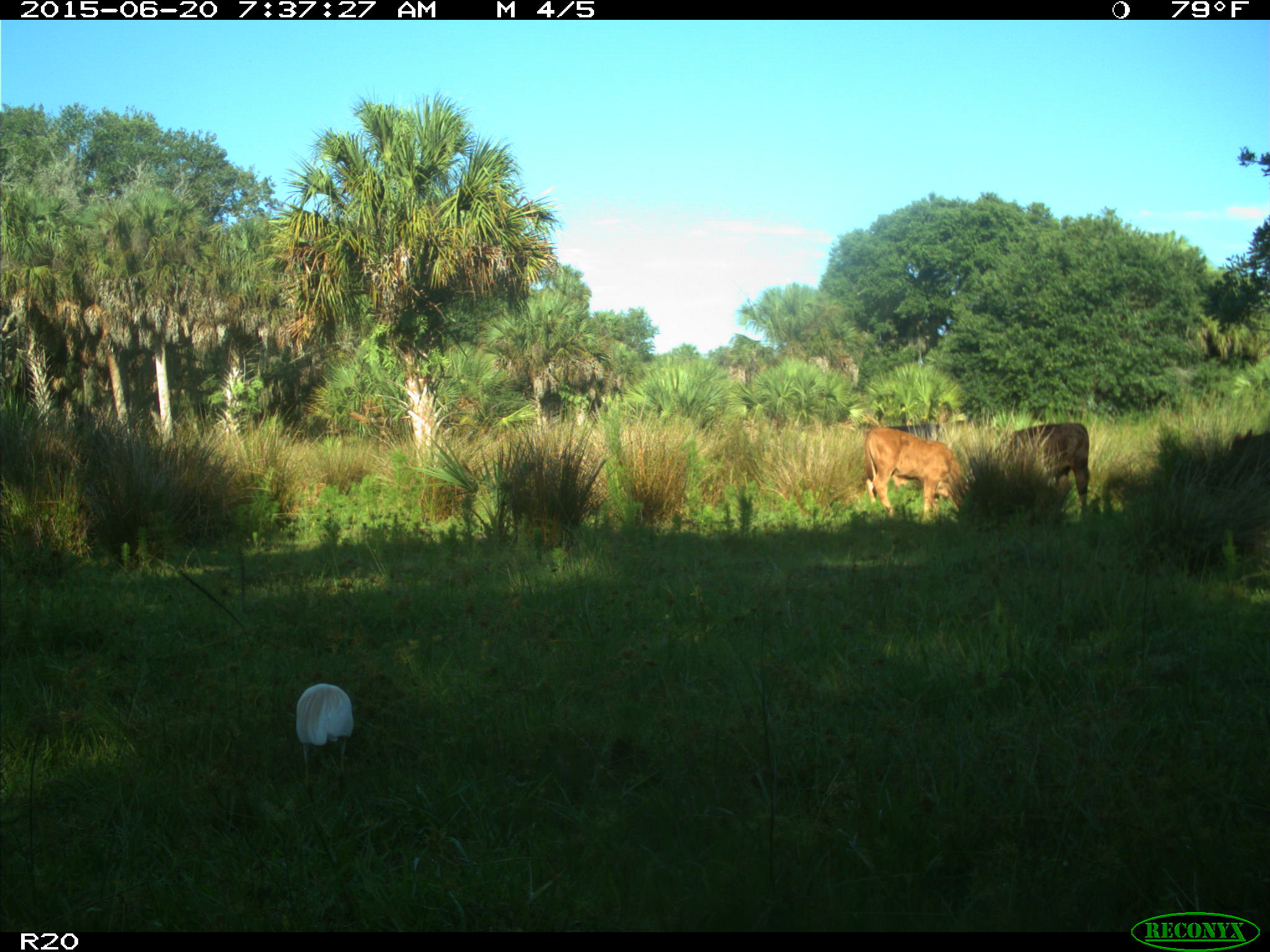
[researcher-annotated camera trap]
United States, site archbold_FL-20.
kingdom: Animalia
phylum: Chordata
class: Mammalia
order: Artiodactyla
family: Bovidae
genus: Bos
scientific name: Bos taurus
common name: domestic cow